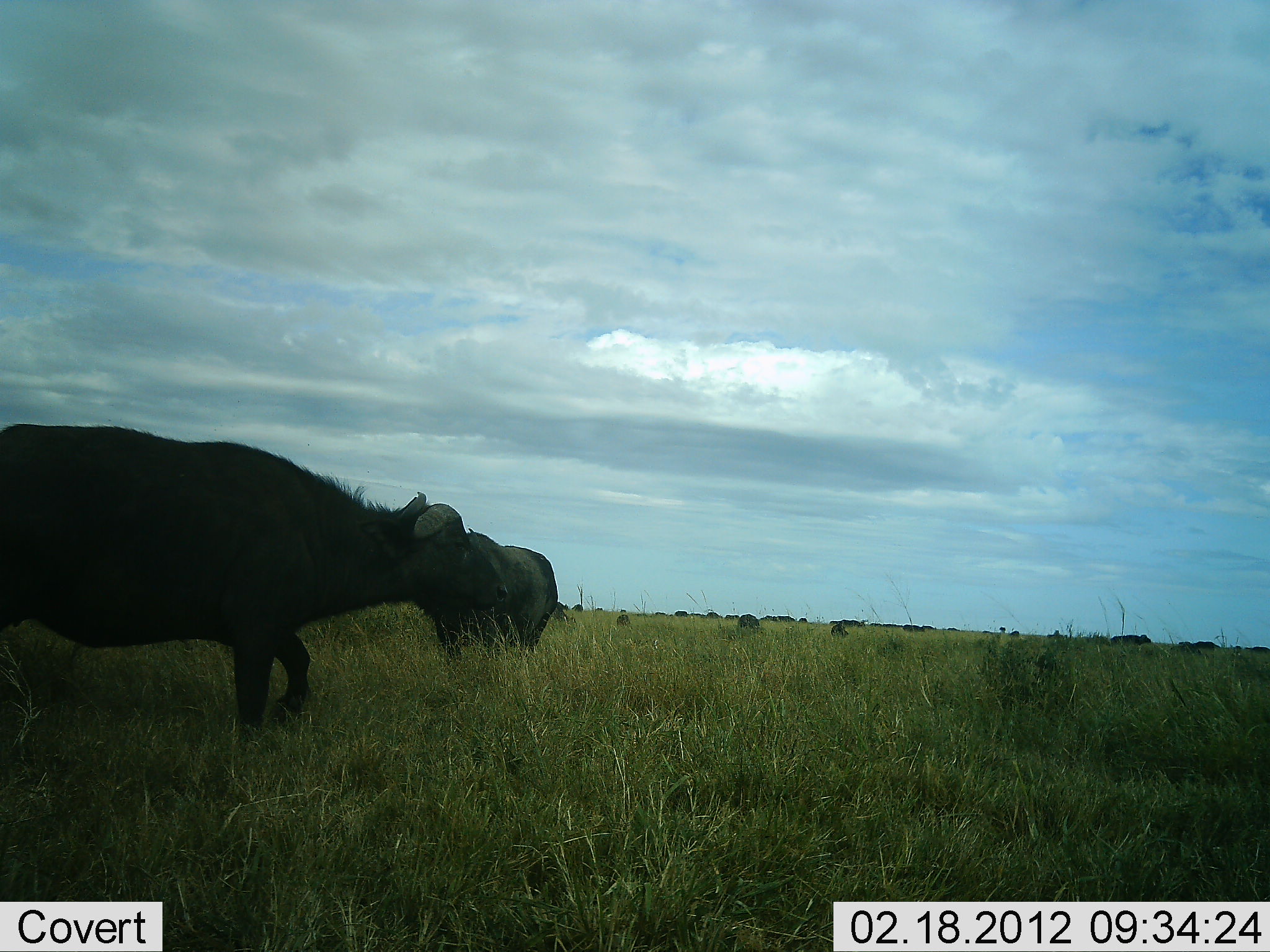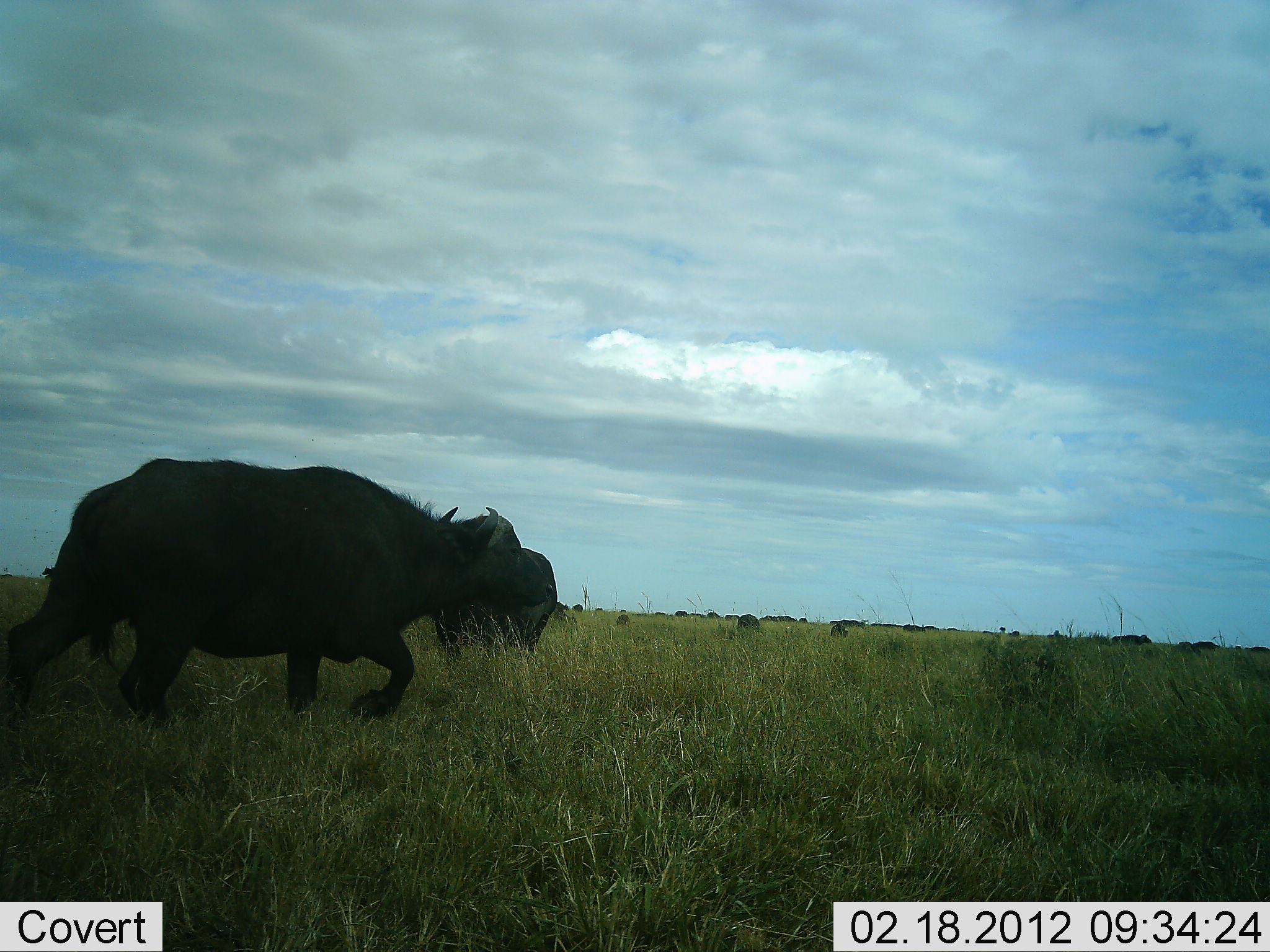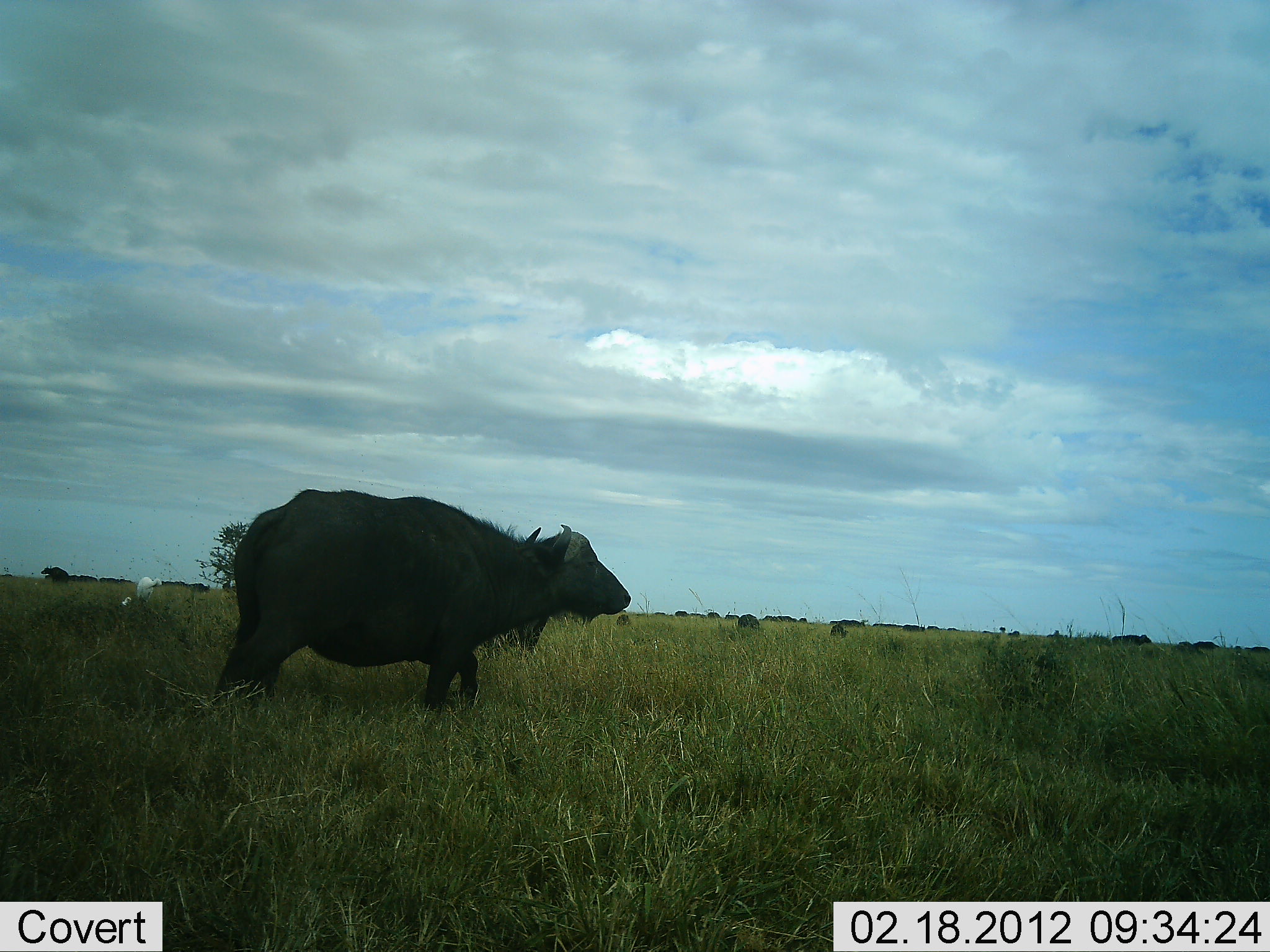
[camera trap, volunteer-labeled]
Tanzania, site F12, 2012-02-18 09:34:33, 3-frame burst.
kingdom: Animalia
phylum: Chordata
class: Mammalia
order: Artiodactyla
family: Bovidae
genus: Syncerus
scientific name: Syncerus caffer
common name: cape buffalo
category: buffalo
Buffalo (cape buffalo) (Syncerus caffer), count 2. Behavior (volunteer vote fractions): standing 53%, resting 0%, moving 93%, interacting 0%. Young present (vote fraction): 7%. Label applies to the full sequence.